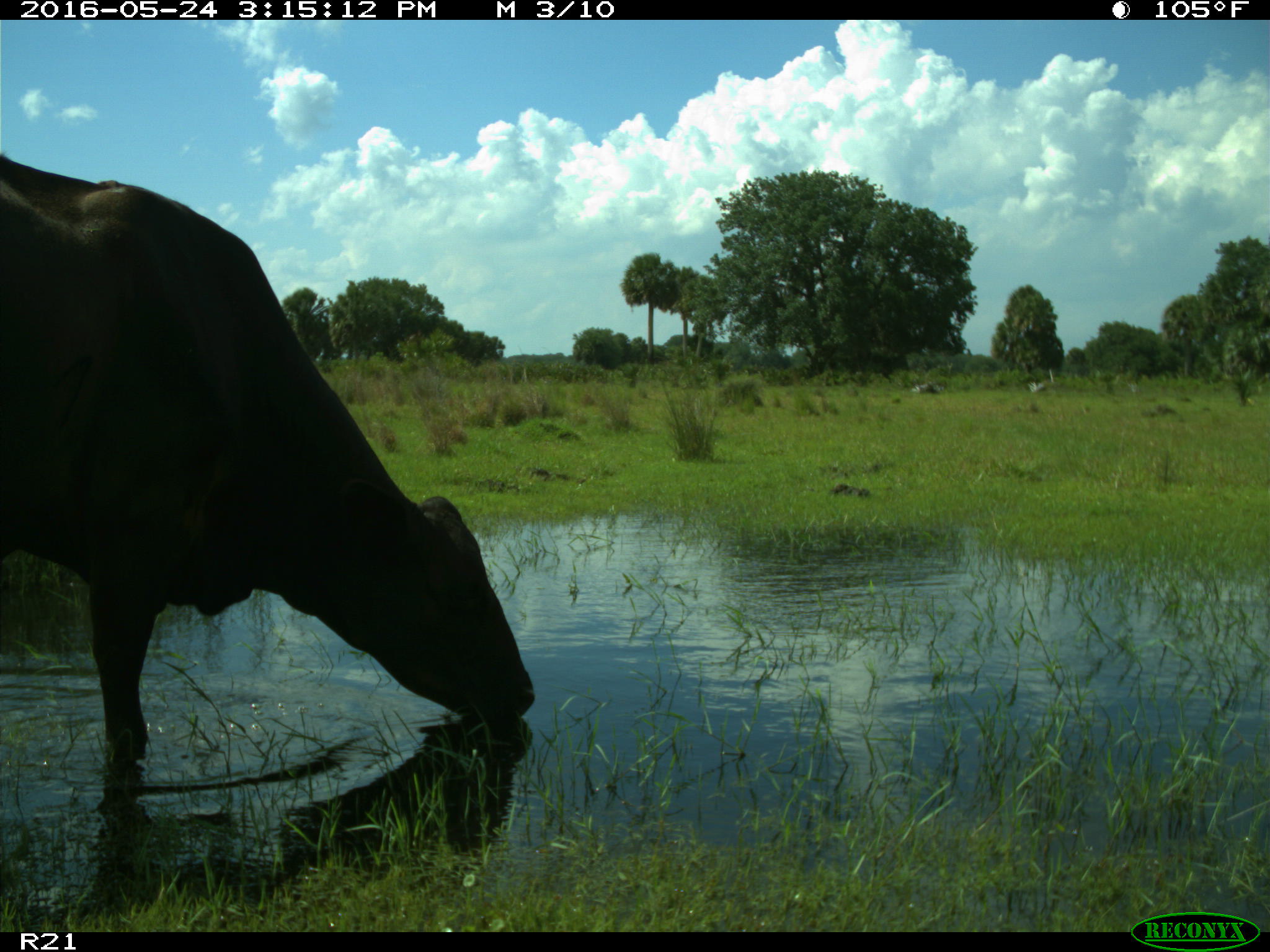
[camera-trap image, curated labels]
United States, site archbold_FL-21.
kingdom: Animalia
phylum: Chordata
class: Mammalia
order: Artiodactyla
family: Bovidae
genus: Bos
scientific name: Bos taurus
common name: domestic cow